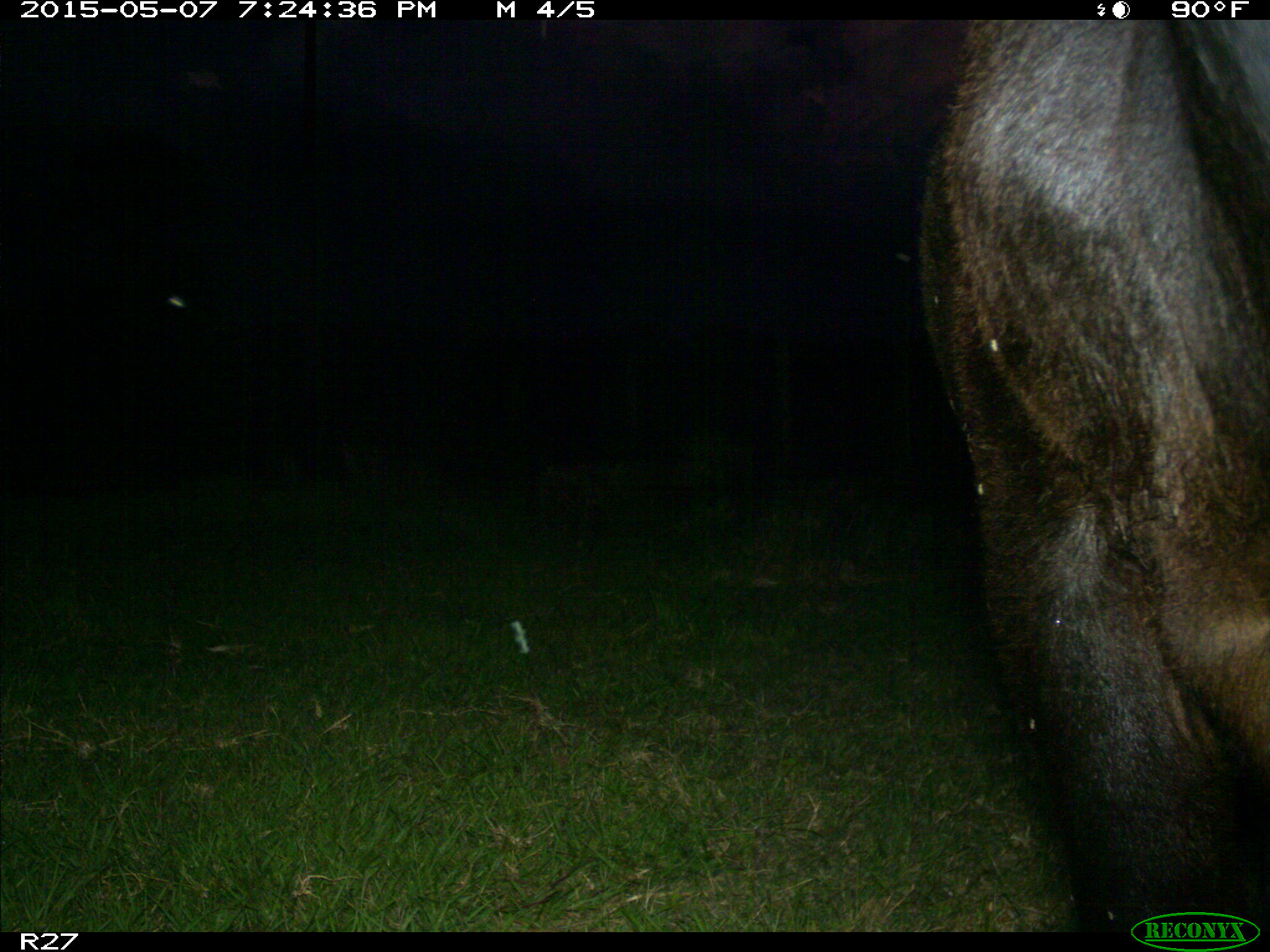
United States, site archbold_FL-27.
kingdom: Animalia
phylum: Chordata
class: Mammalia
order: Artiodactyla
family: Bovidae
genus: Bos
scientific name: Bos taurus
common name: domestic cow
Bos taurus (domestic cow).